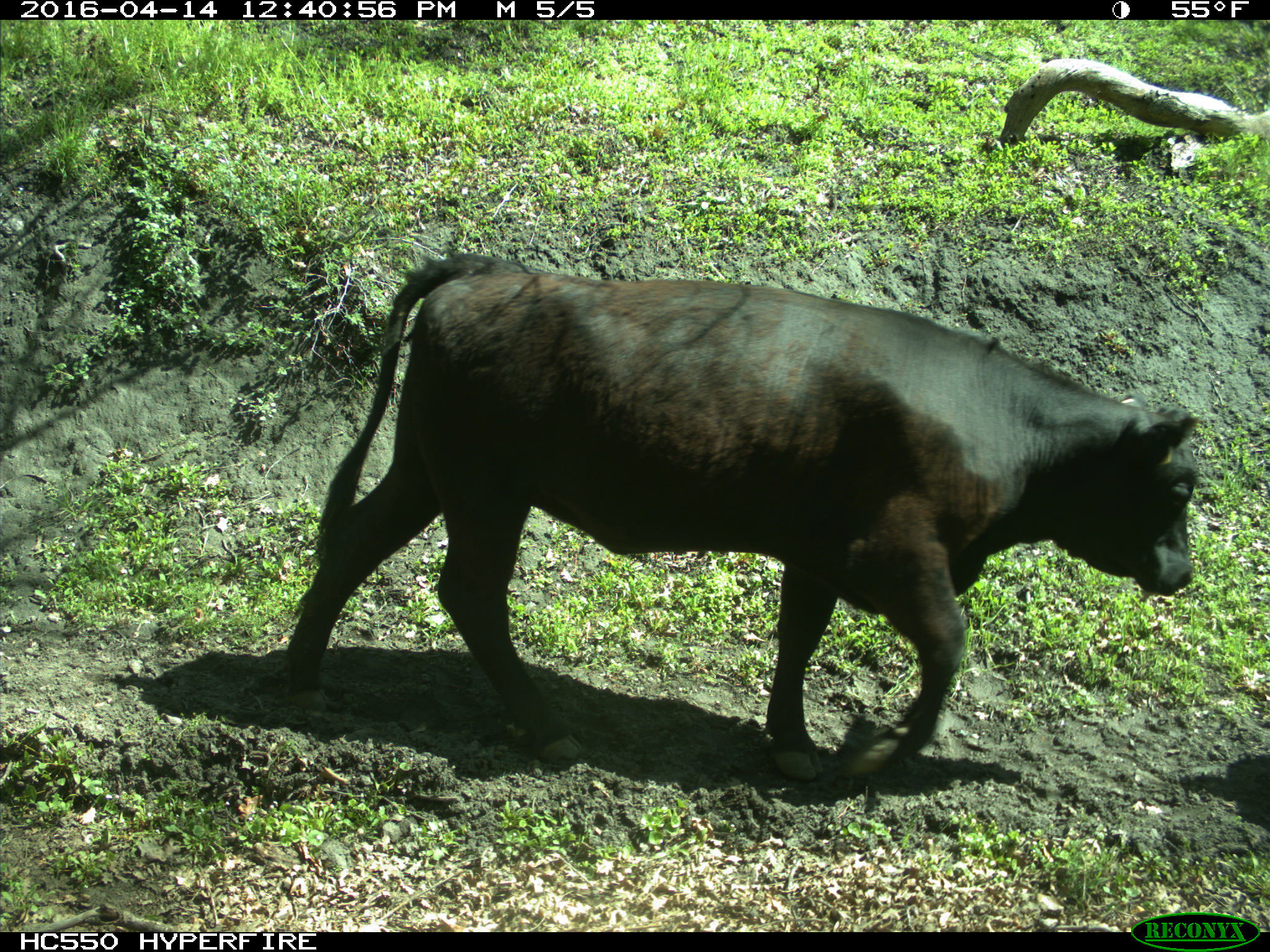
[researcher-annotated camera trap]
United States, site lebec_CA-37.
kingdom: Animalia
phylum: Chordata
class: Mammalia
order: Artiodactyla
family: Bovidae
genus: Bos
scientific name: Bos taurus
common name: domestic cow